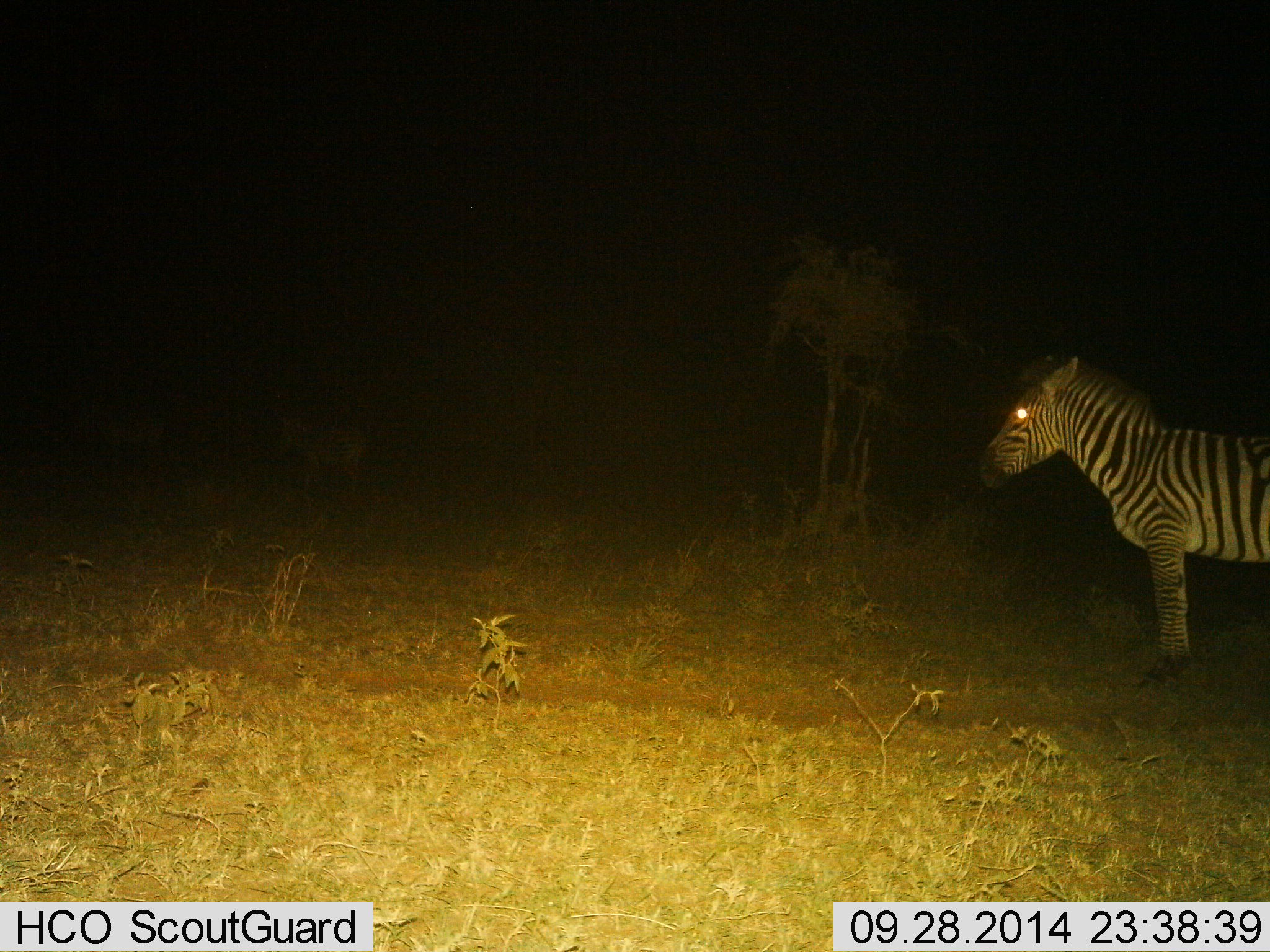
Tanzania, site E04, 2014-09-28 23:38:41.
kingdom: Animalia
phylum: Chordata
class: Mammalia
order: Perissodactyla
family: Equidae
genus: Equus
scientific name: Equus quagga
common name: plains zebra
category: zebra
Zebra (plains zebra) (Equus quagga), count 1. Behavior (volunteer vote fractions): standing 100%, resting 0%, moving 10%, interacting 0%. Young present (vote fraction): 0%. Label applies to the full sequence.